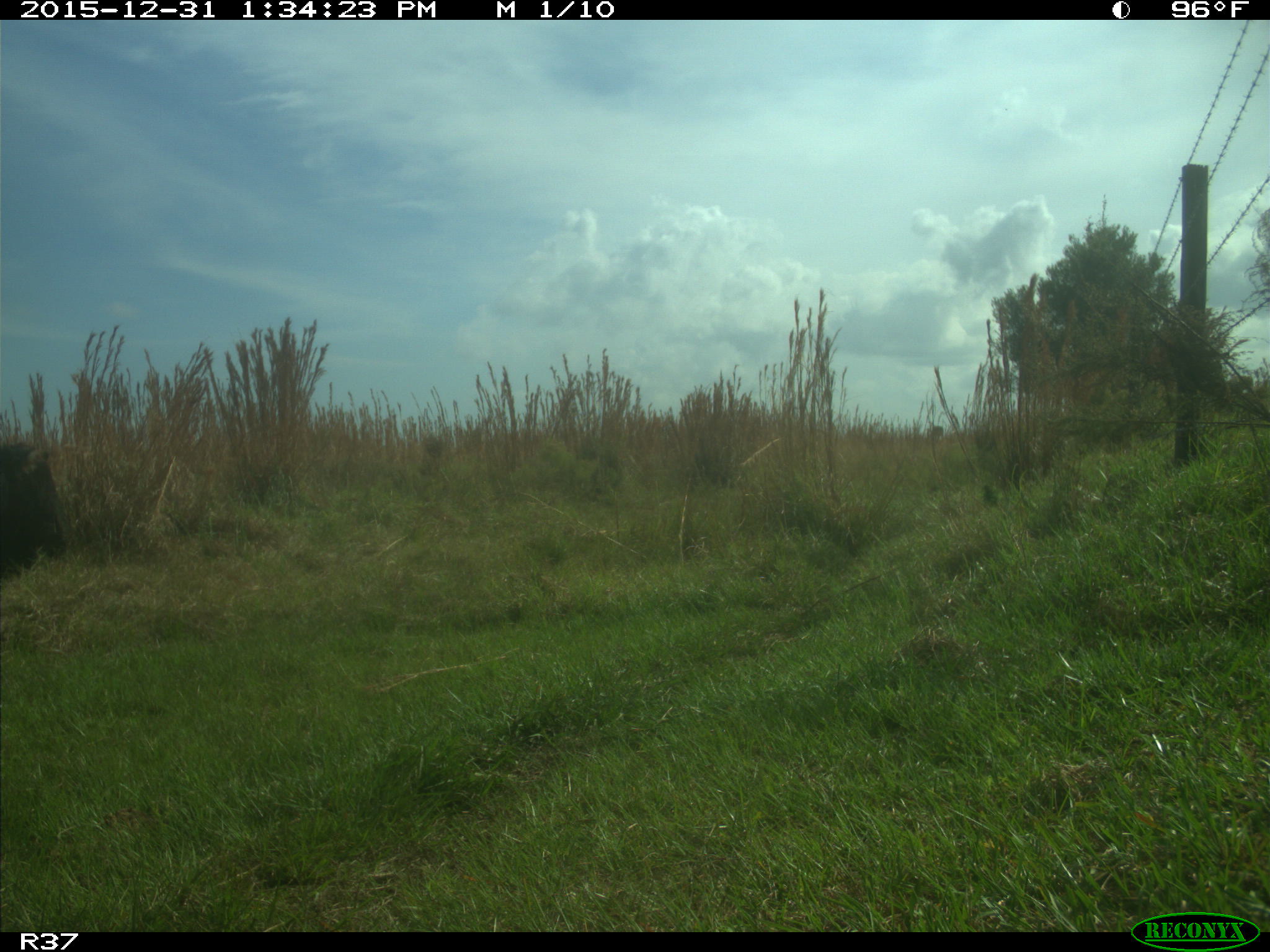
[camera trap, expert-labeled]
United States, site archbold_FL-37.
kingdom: Animalia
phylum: Chordata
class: Mammalia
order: Artiodactyla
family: Bovidae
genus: Bos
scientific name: Bos taurus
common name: domestic cow